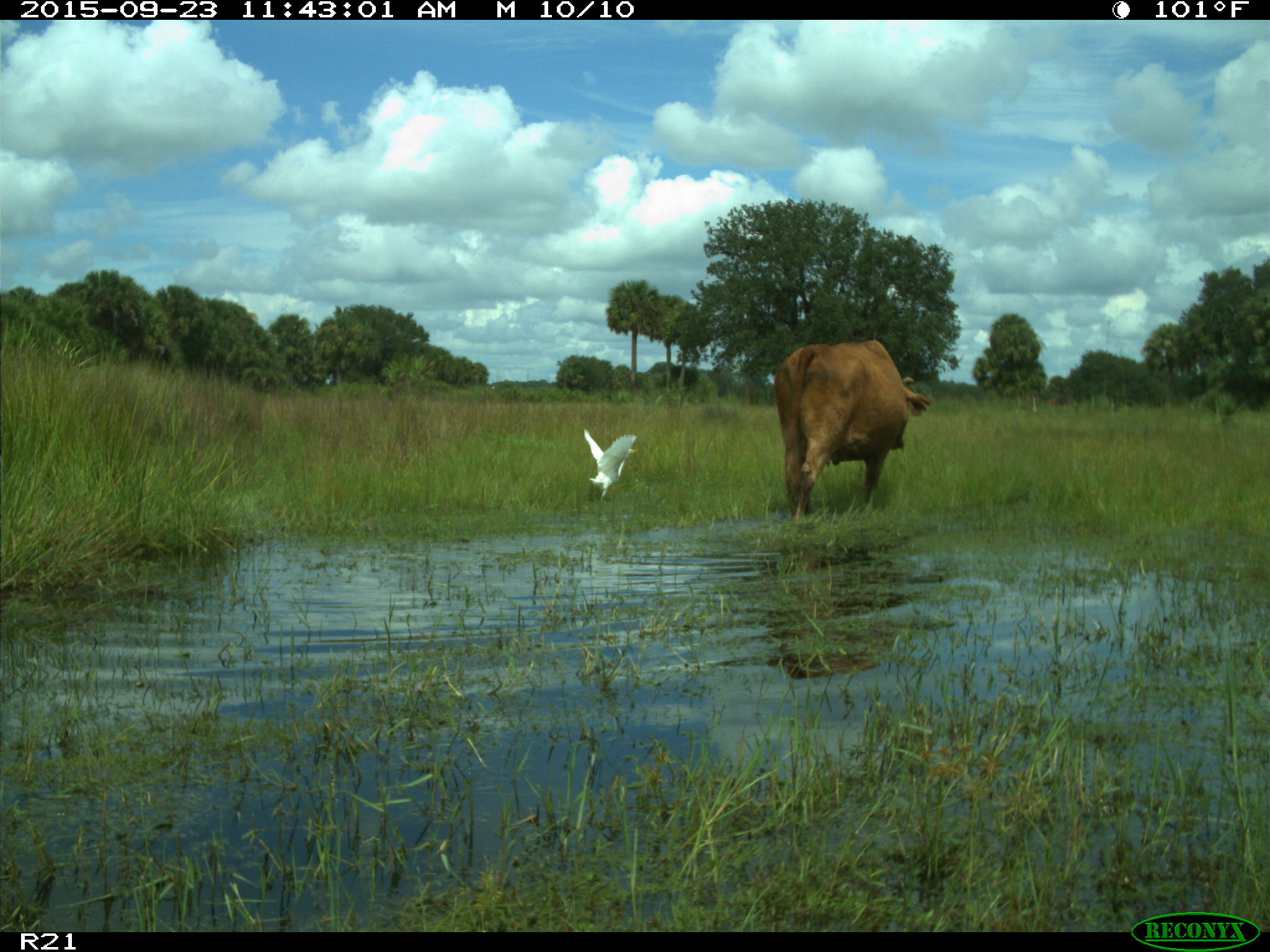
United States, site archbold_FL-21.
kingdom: Animalia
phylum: Chordata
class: Mammalia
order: Artiodactyla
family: Bovidae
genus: Bos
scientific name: Bos taurus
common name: domestic cow